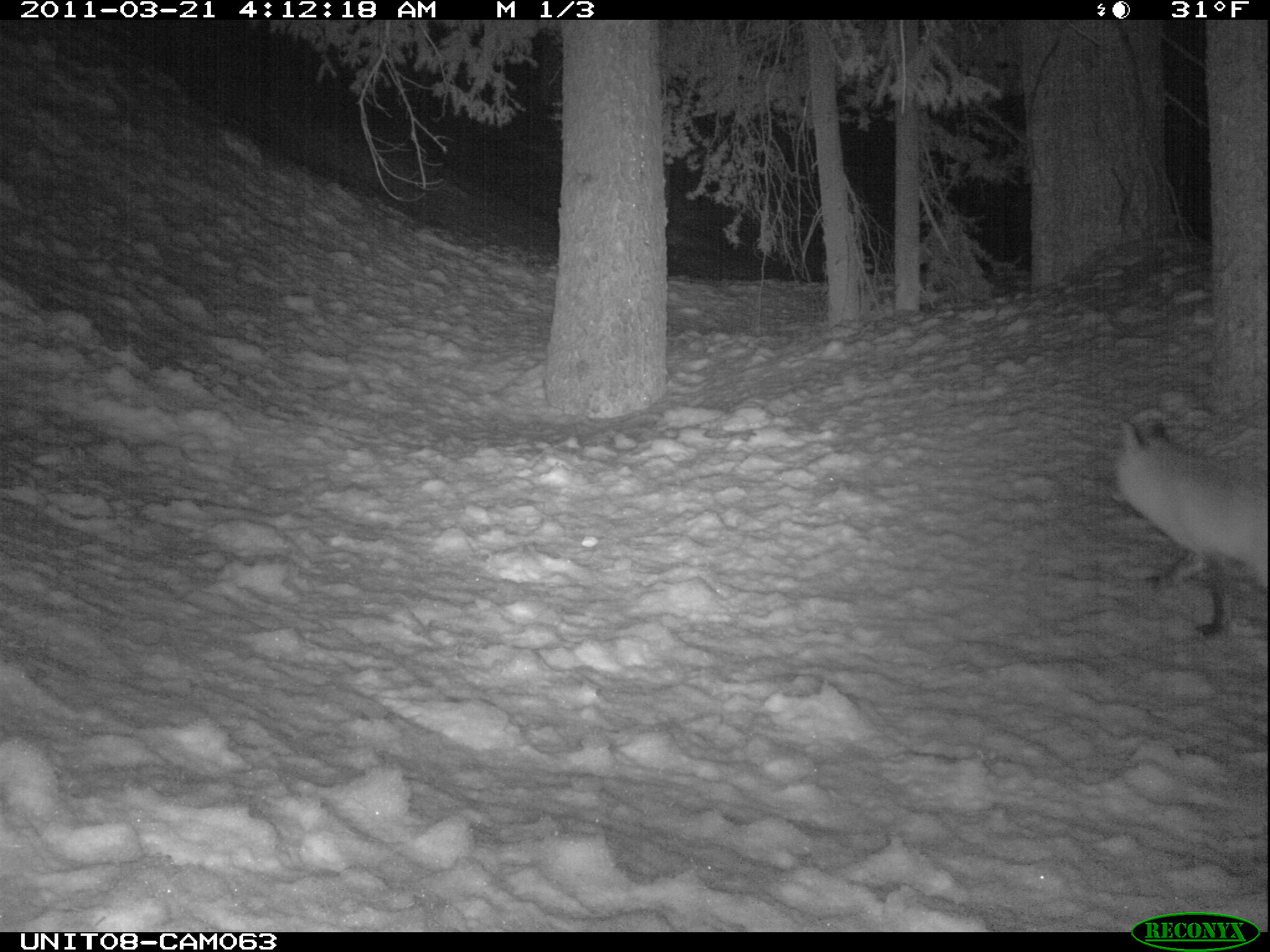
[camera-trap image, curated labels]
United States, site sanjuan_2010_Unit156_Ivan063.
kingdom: Animalia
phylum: Chordata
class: Mammalia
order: Carnivora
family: Canidae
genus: Vulpes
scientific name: Vulpes vulpes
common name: red fox